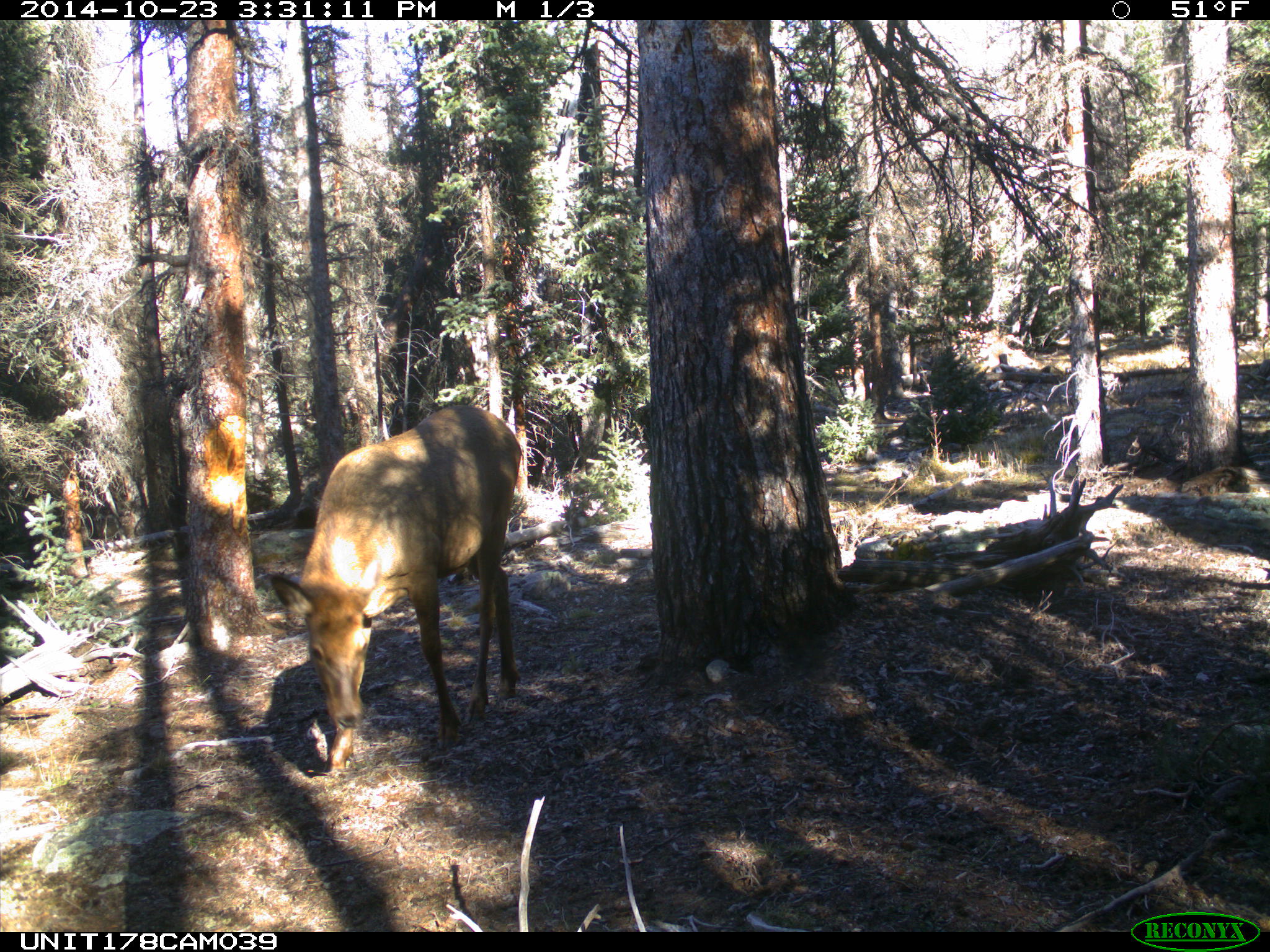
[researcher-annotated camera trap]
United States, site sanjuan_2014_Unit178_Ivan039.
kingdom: Animalia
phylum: Chordata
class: Mammalia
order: Artiodactyla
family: Cervidae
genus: Cervus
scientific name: Cervus elaphus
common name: red deer